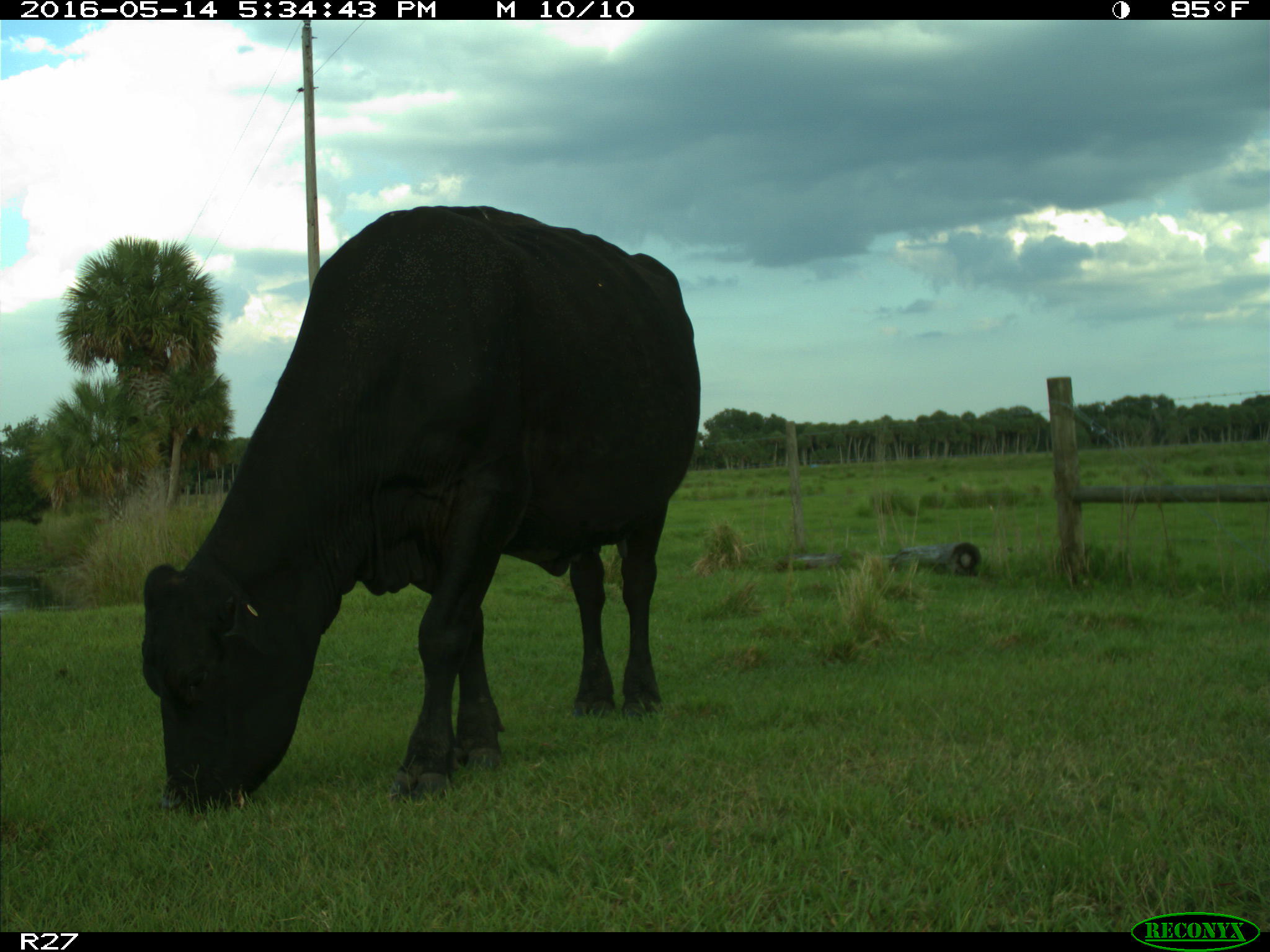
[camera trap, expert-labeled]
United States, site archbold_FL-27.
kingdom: Animalia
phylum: Chordata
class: Mammalia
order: Artiodactyla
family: Bovidae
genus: Bos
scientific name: Bos taurus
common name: domestic cow